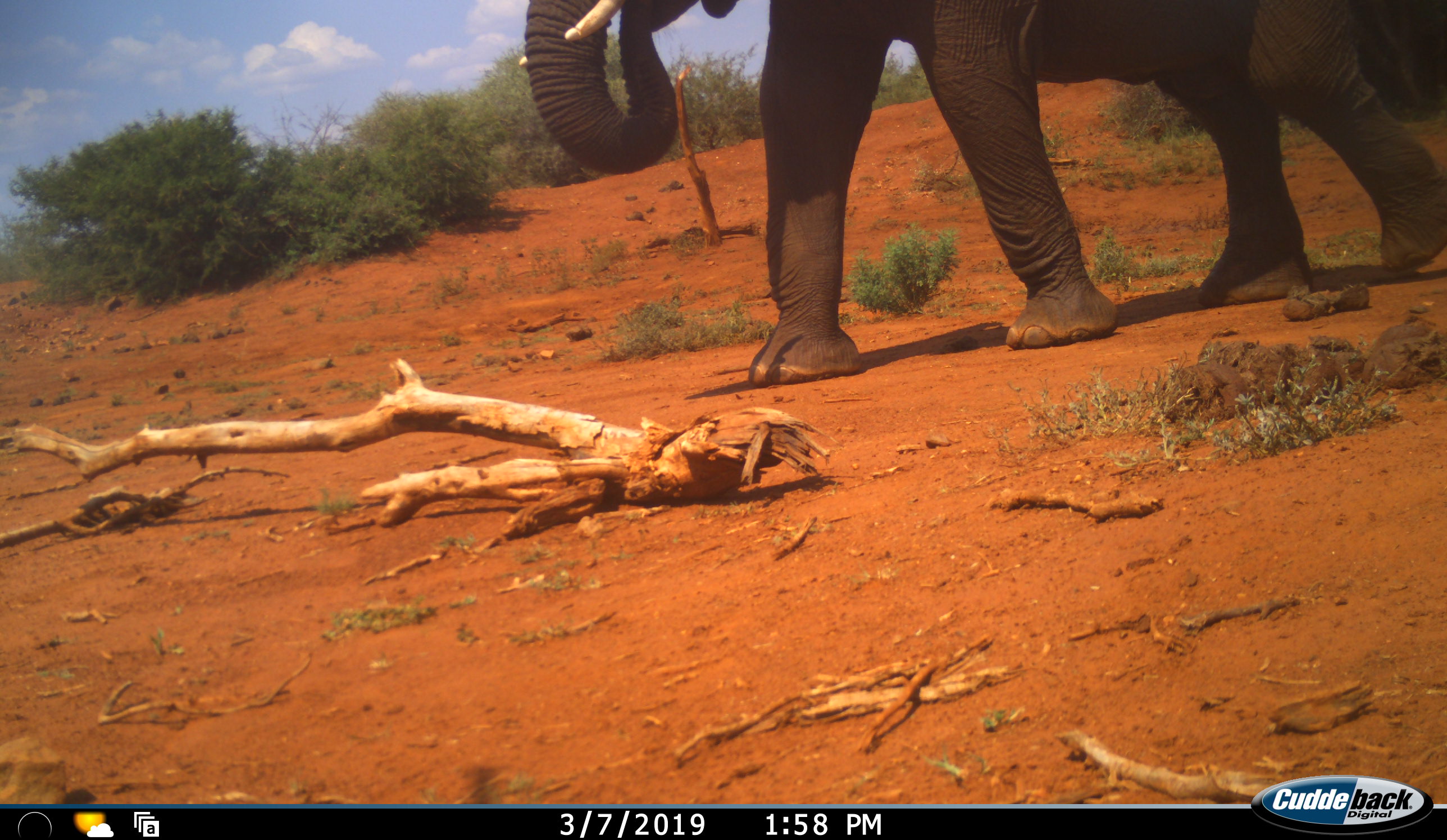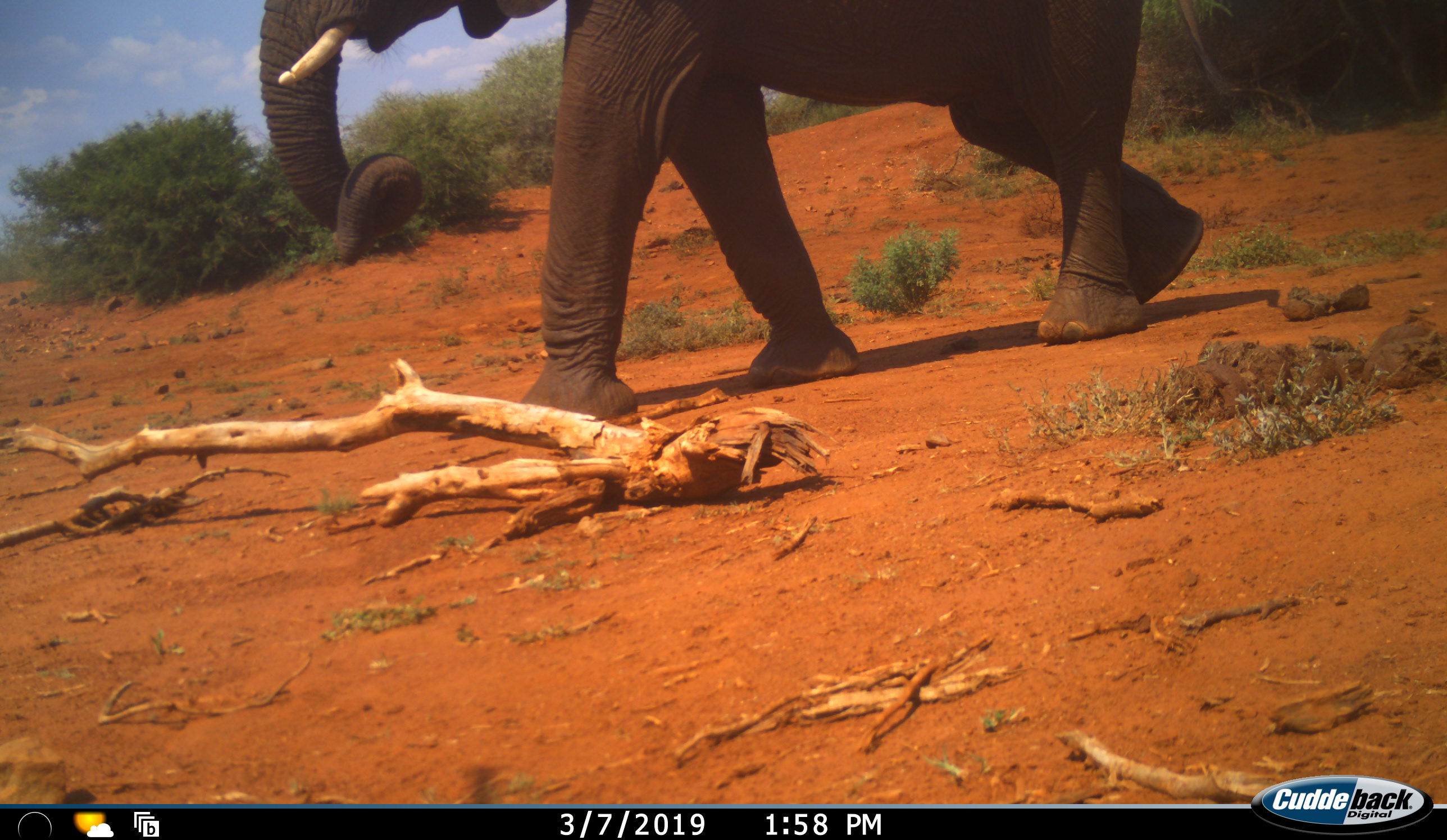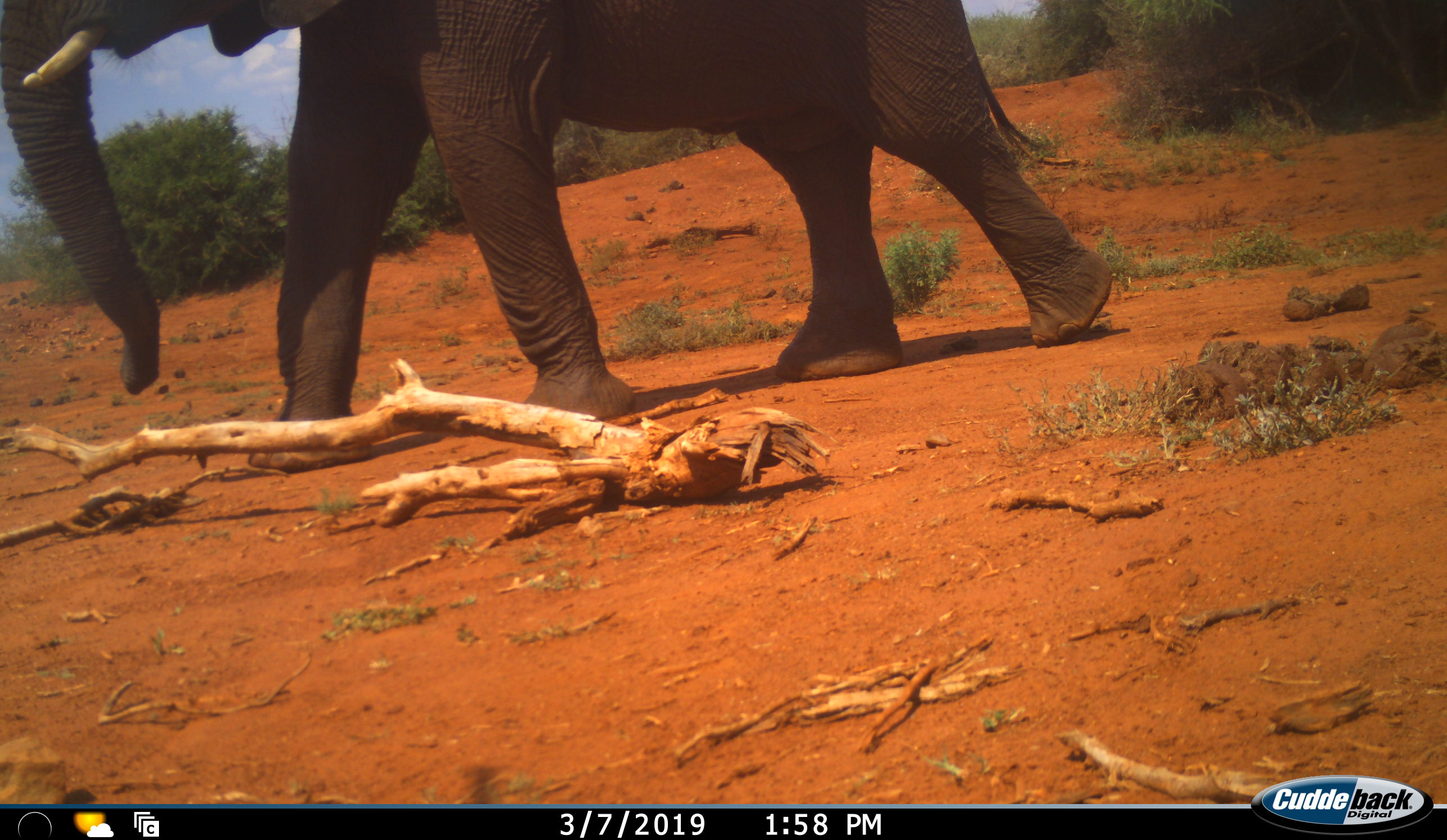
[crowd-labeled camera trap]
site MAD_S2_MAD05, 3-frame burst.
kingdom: Animalia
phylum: Chordata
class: Mammalia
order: Proboscidea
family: Elephantidae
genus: Loxodonta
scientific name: Loxodonta africana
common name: african bush elephant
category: elephant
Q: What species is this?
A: Elephant (african bush elephant) (Loxodonta africana).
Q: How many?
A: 1.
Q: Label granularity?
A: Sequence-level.